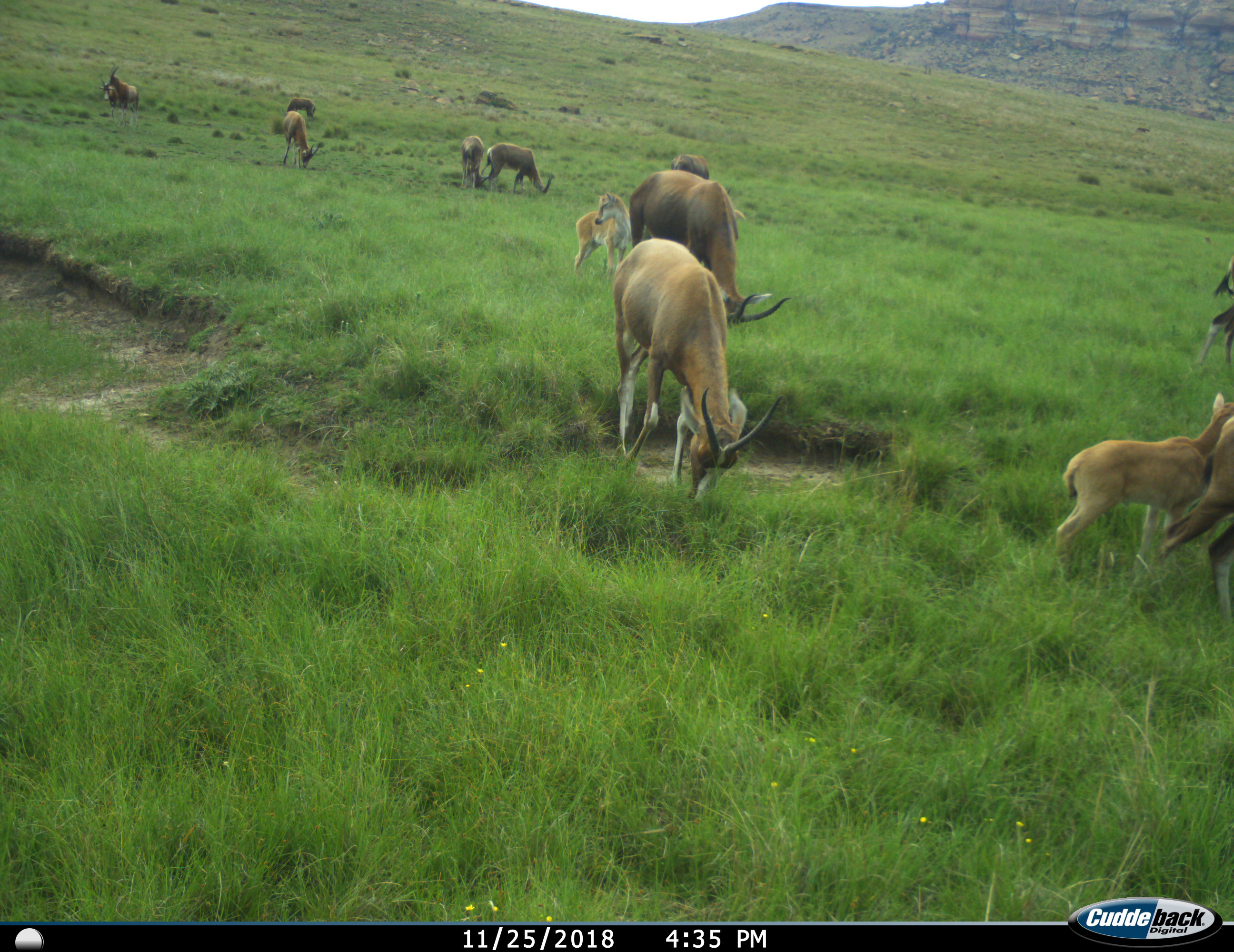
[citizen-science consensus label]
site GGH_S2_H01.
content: unidentified animal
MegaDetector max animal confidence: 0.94